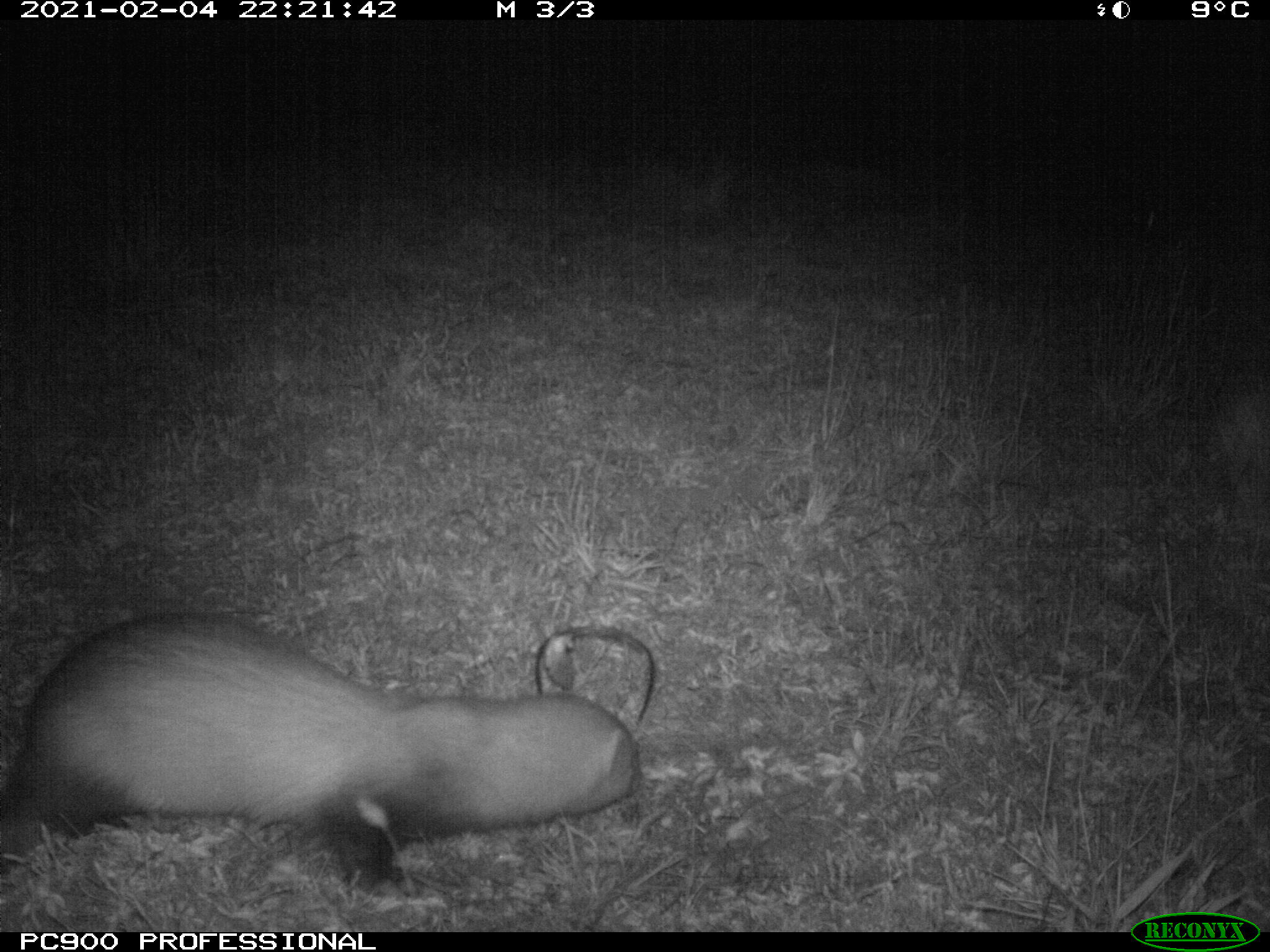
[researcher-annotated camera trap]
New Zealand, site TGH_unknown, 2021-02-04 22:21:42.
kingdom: Animalia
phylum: Chordata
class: Mammalia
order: Carnivora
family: Mustelidae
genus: Mustela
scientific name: Mustela furo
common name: ferret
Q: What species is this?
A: Ferret (Mustela furo).